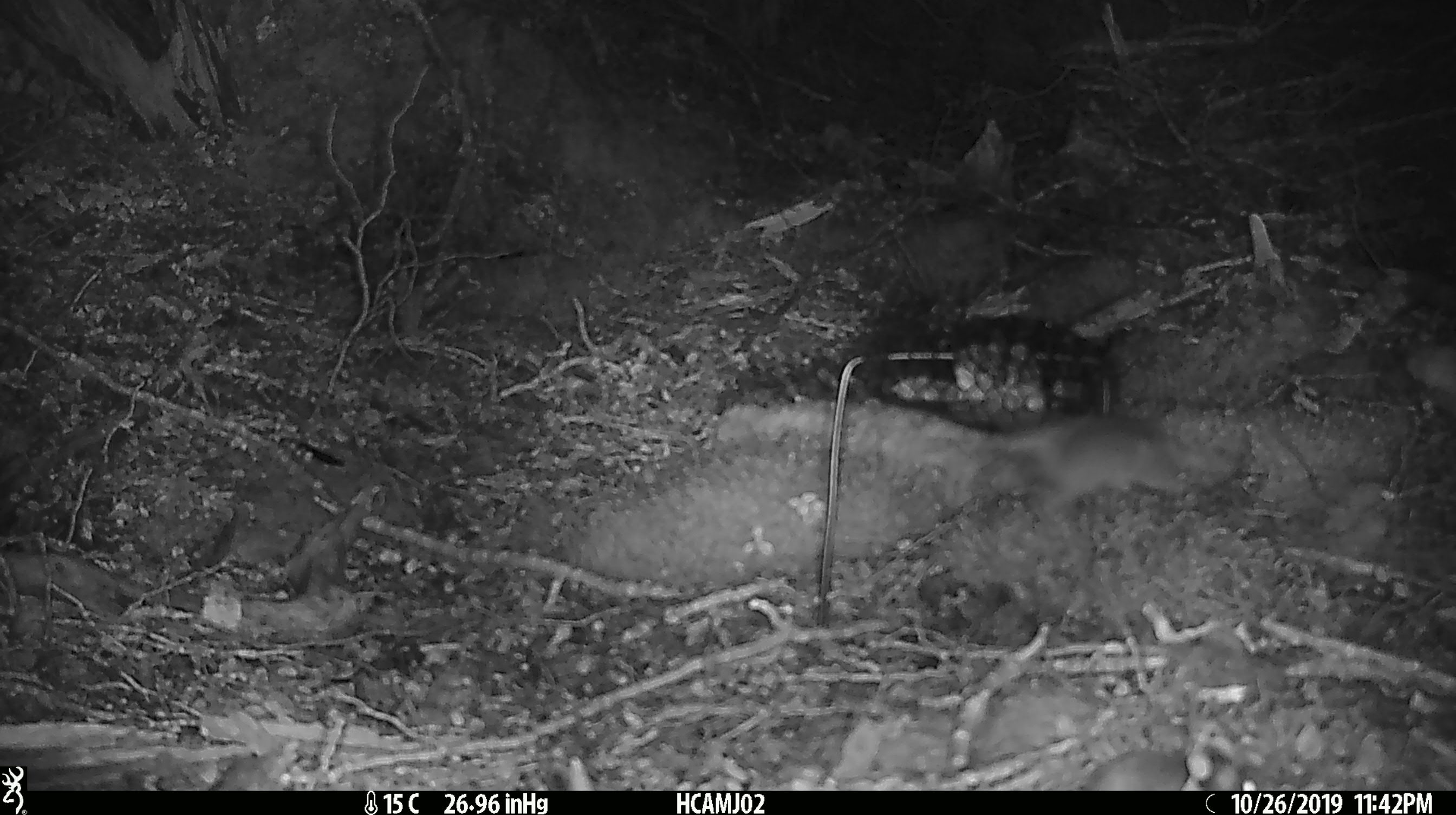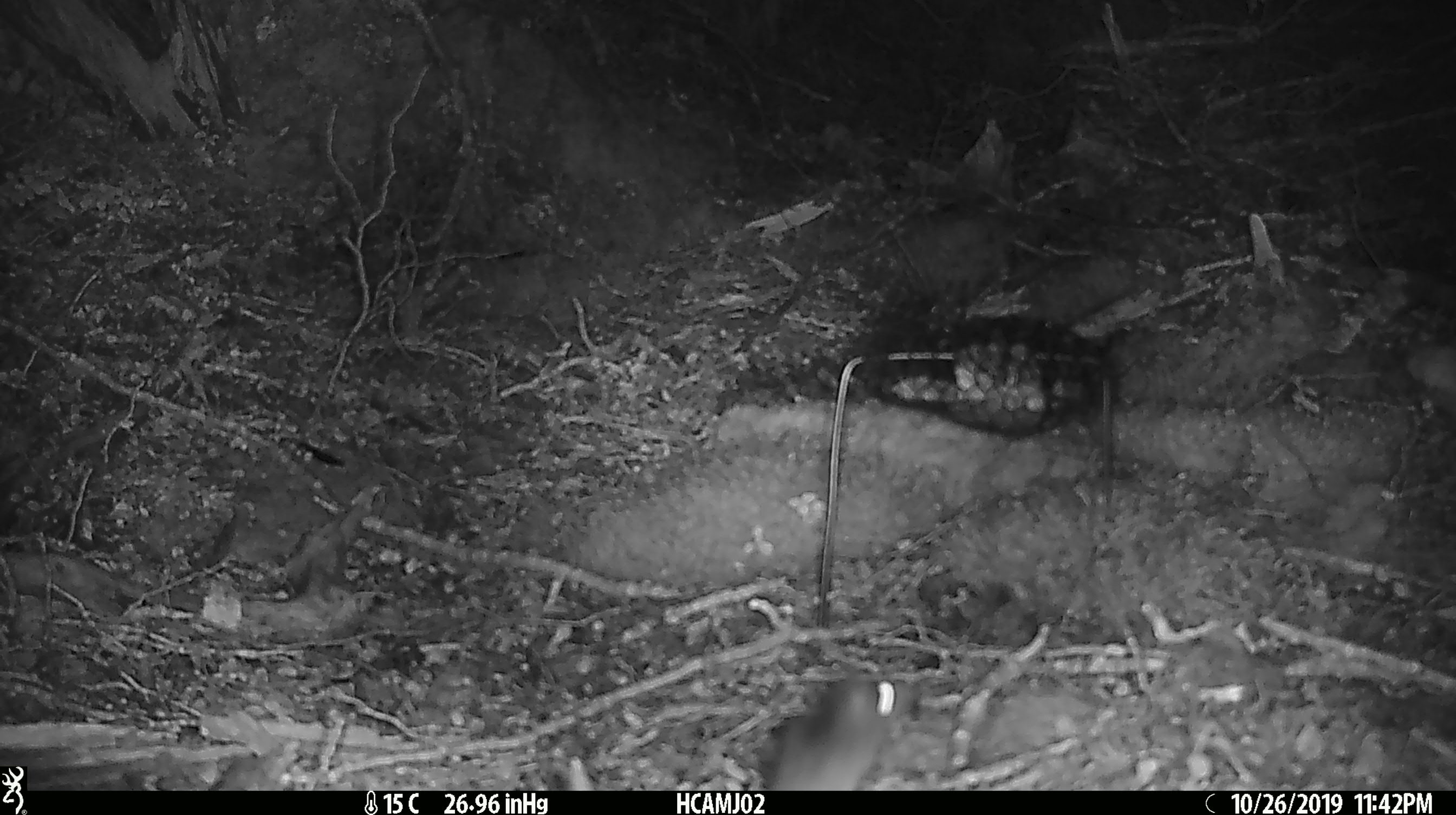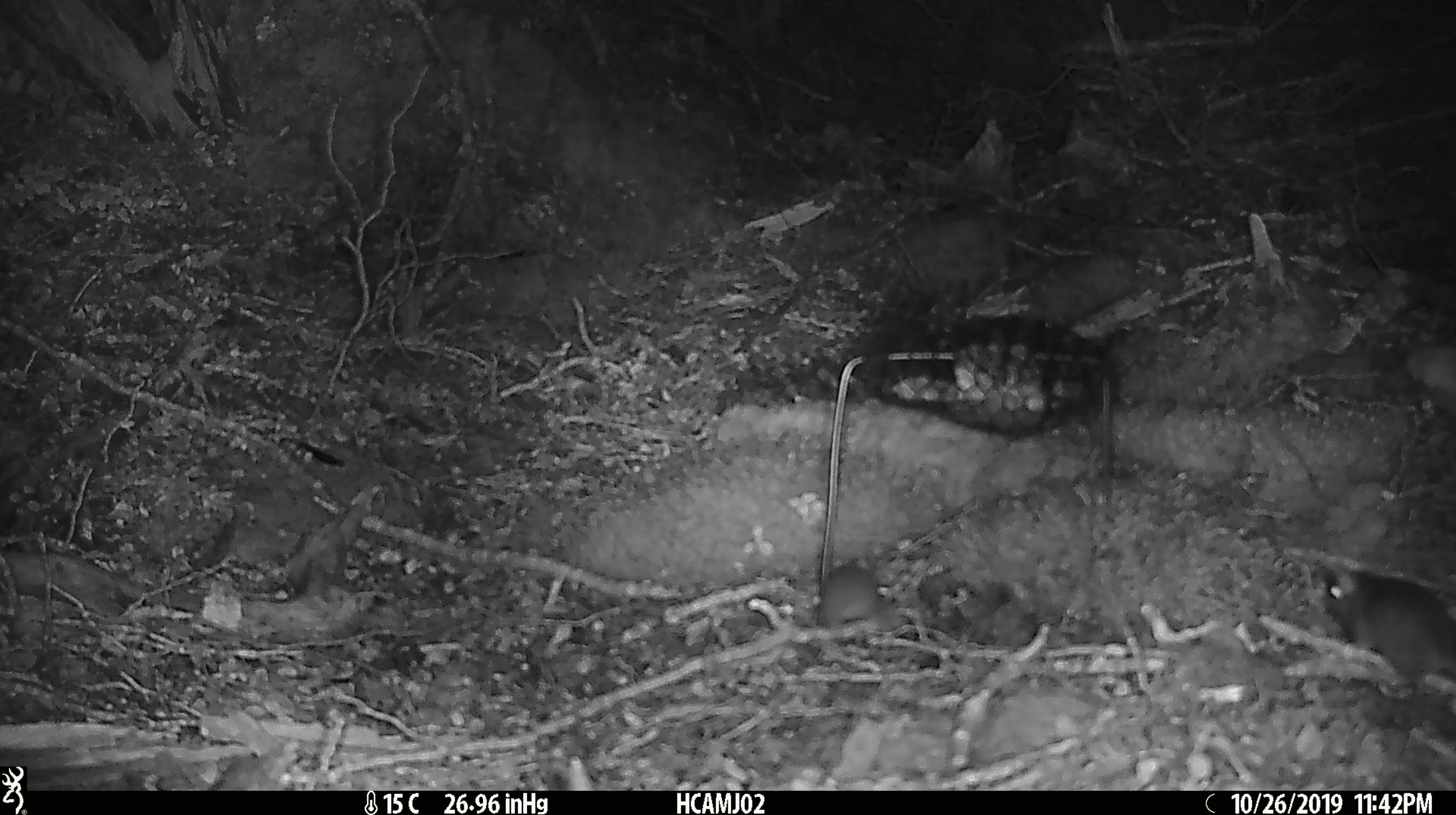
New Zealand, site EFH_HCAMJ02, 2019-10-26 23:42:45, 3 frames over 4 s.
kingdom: Animalia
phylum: Chordata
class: Mammalia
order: Rodentia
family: Muridae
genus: Mus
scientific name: Mus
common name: mouse